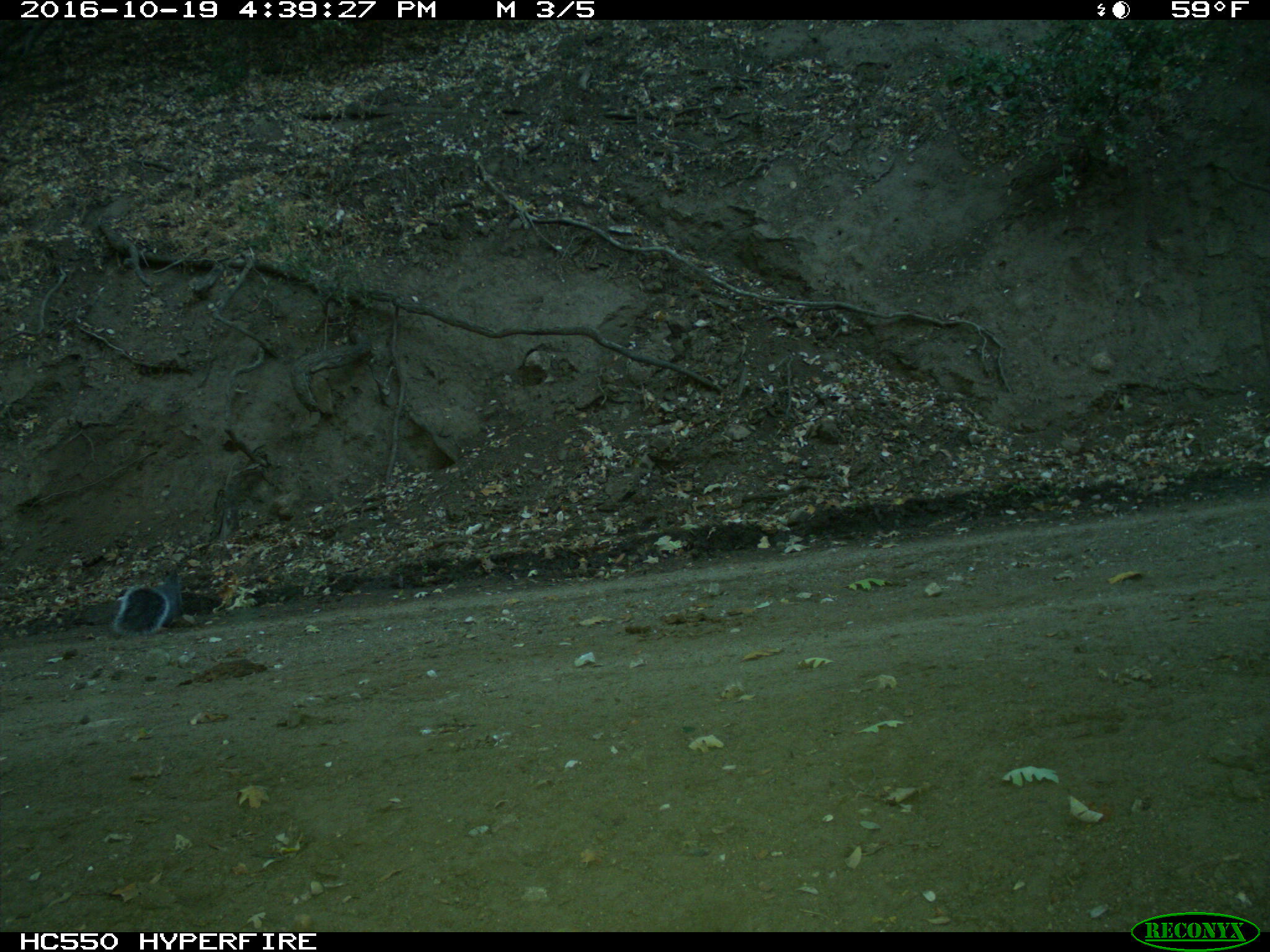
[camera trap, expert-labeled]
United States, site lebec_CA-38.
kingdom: Animalia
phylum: Chordata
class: Mammalia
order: Rodentia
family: Sciuridae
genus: Sciurus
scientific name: Sciurus carolinensis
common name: eastern gray squirrel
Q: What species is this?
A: Sciurus carolinensis (eastern gray squirrel).